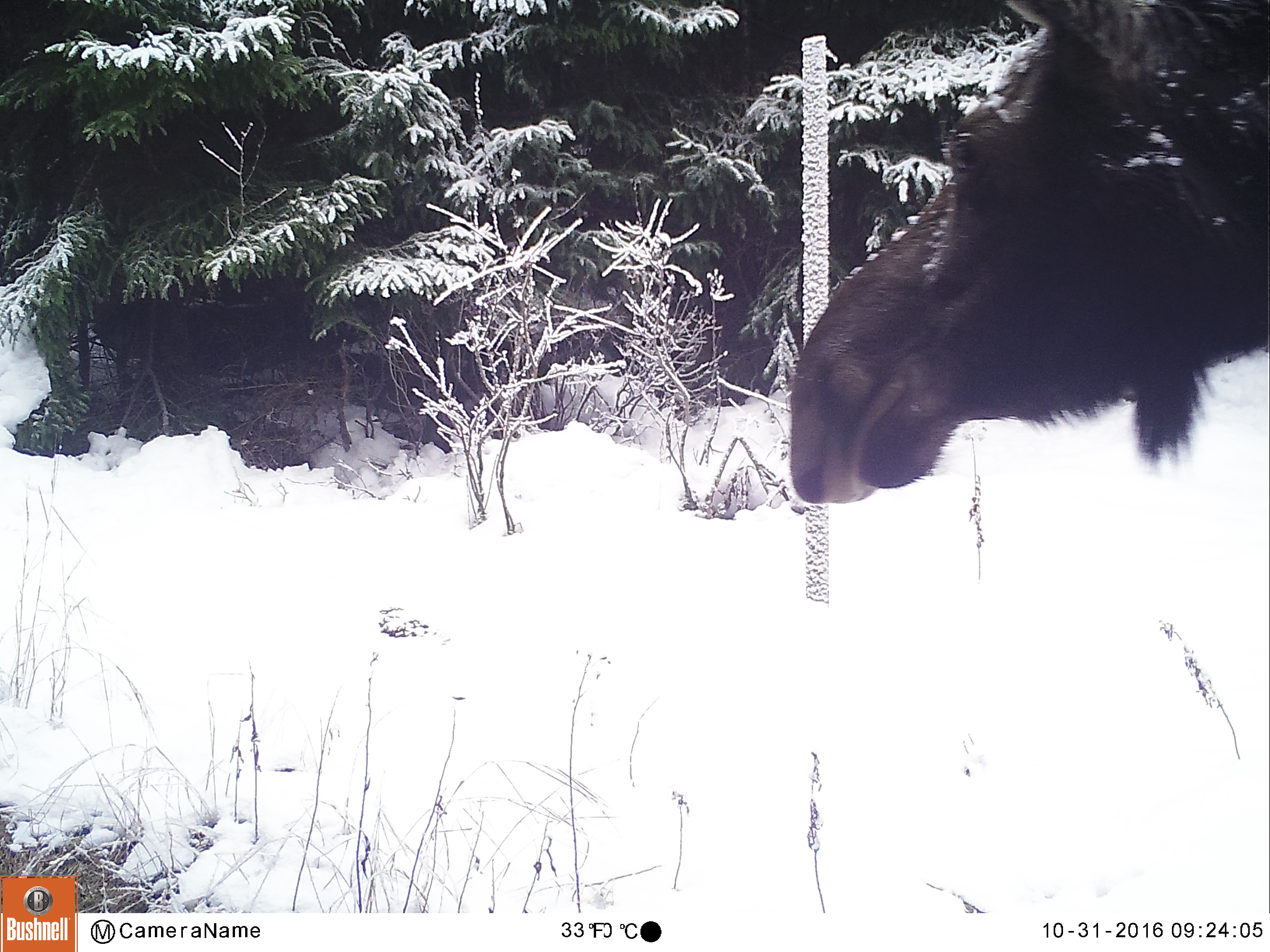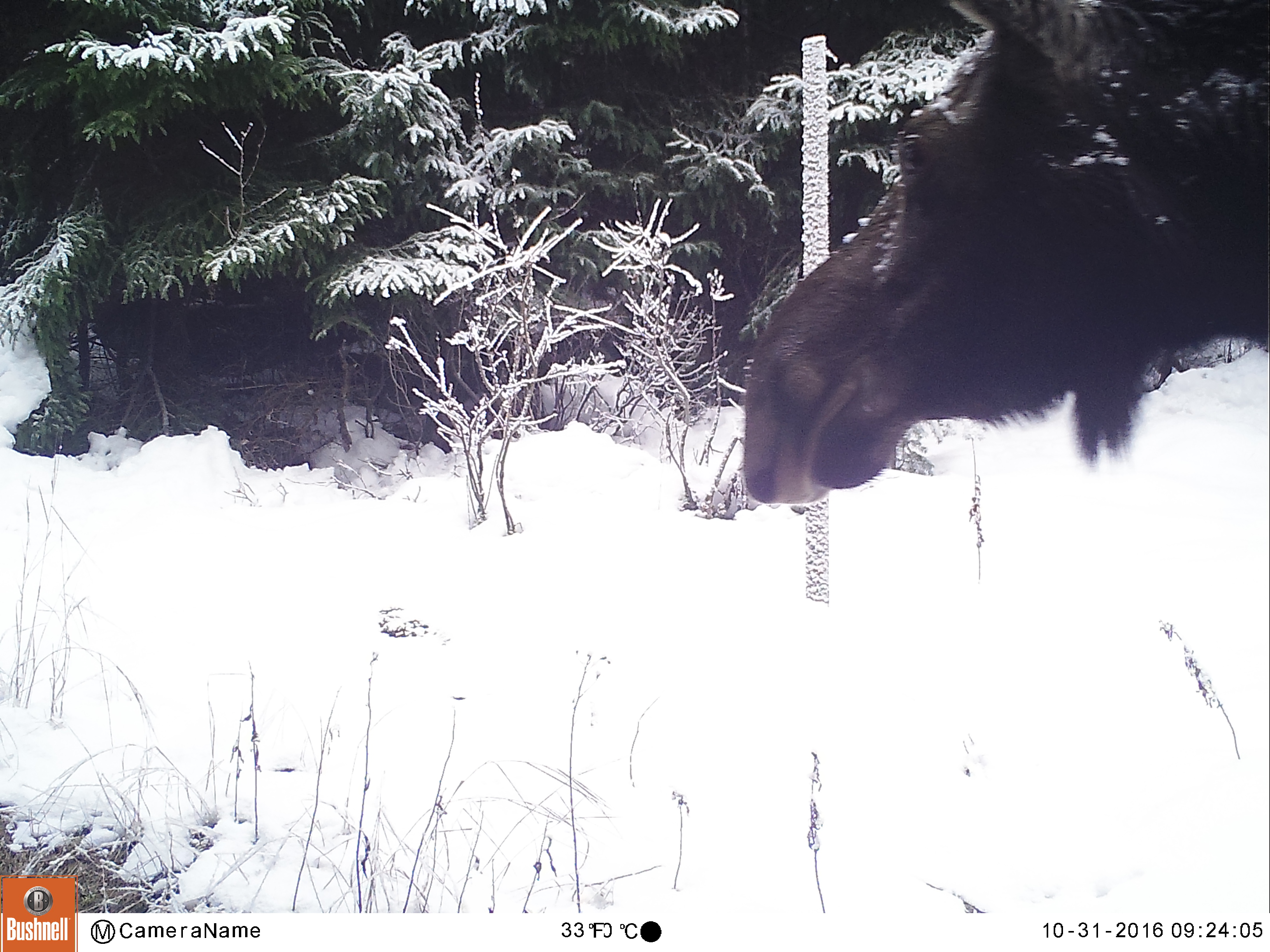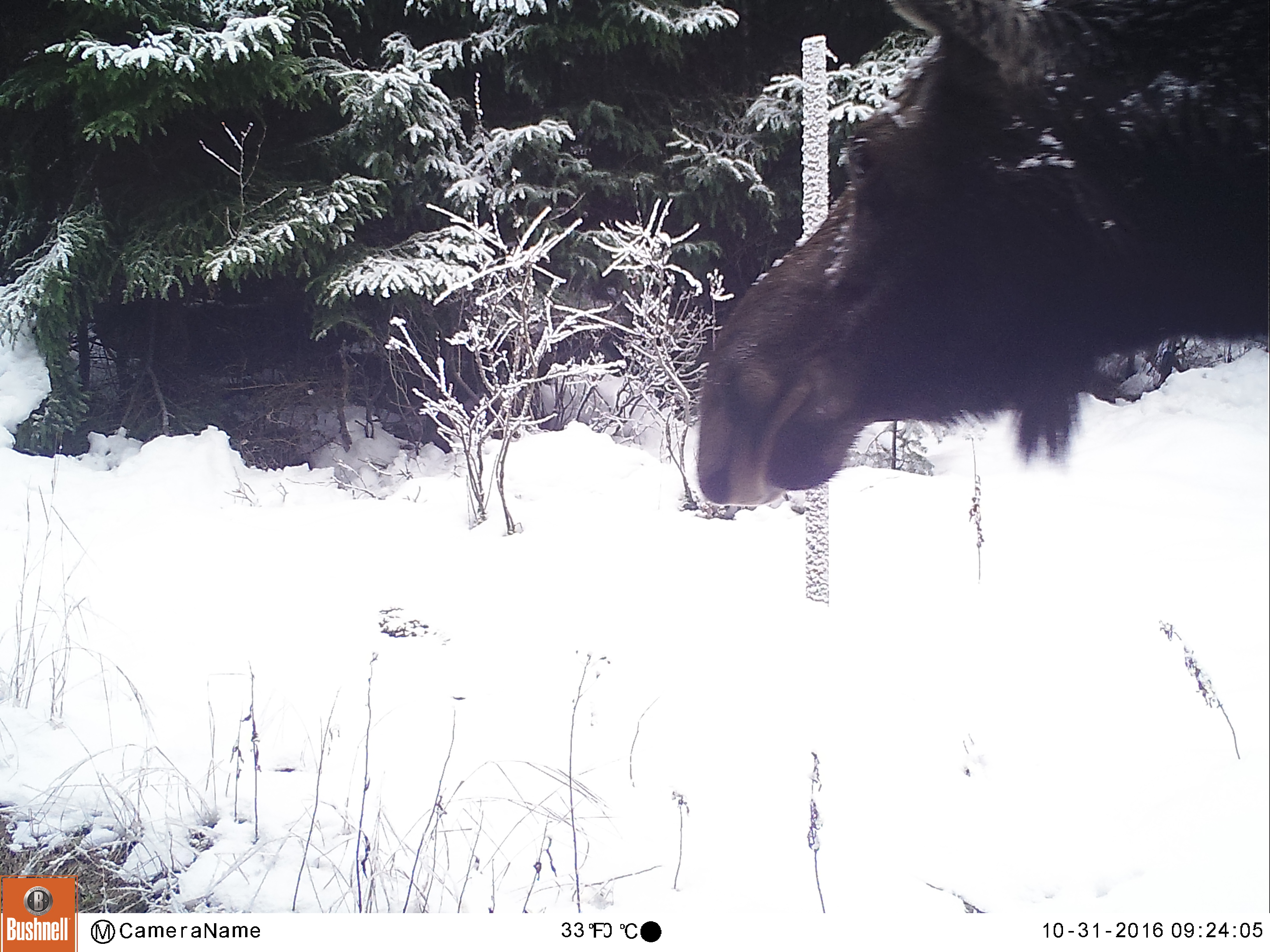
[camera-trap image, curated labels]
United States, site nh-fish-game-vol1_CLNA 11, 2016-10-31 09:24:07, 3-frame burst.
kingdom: Animalia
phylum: Chordata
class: Mammalia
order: Artiodactyla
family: Cervidae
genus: Alces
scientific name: Alces alces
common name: moose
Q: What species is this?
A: Moose (Alces alces).